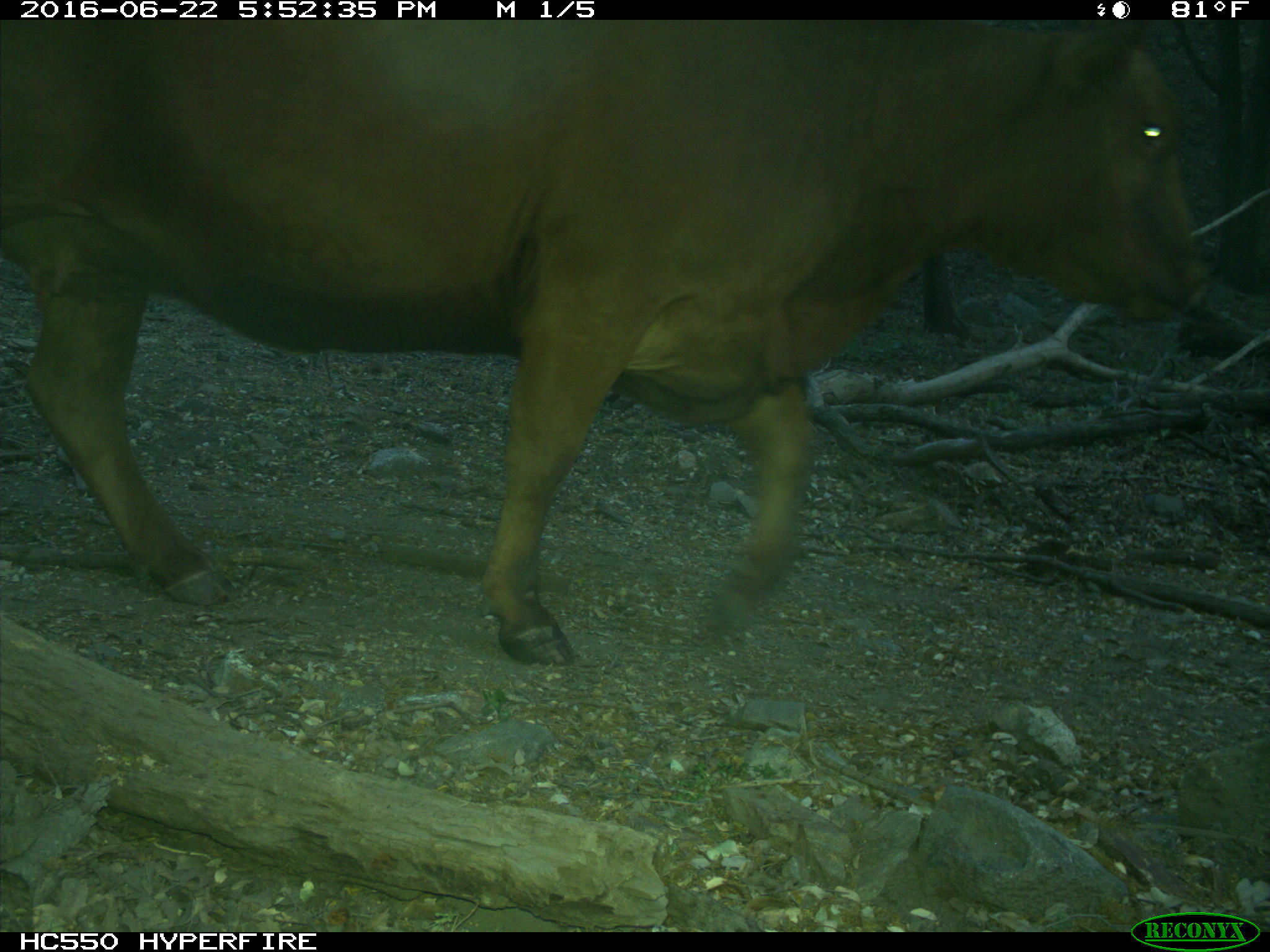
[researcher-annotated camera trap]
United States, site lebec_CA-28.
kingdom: Animalia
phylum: Chordata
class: Mammalia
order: Artiodactyla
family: Bovidae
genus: Bos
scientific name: Bos taurus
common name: domestic cow